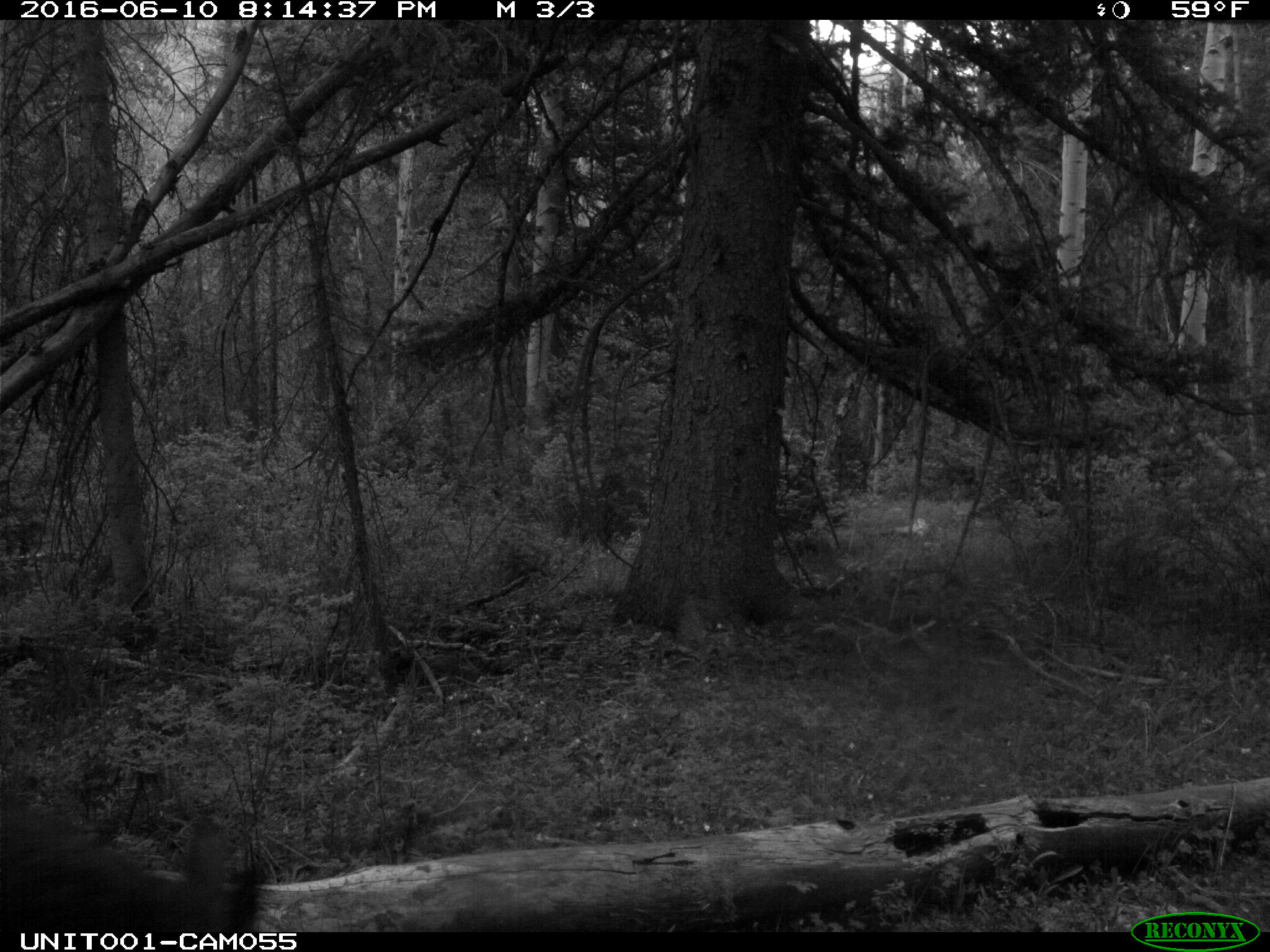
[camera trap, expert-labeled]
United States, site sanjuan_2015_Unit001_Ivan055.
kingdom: Animalia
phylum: Chordata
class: Mammalia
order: Artiodactyla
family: Cervidae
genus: Cervus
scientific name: Cervus elaphus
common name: red deer